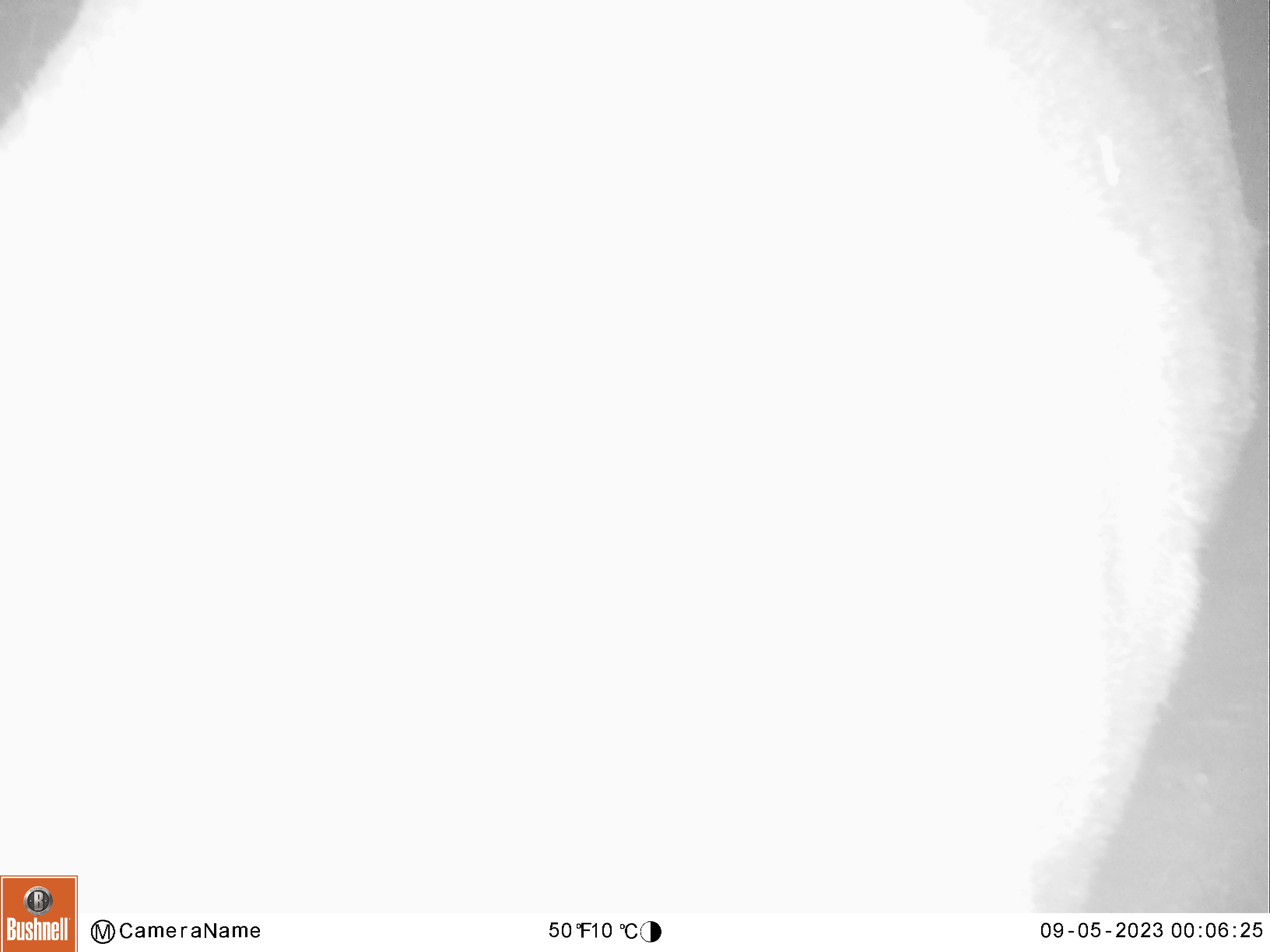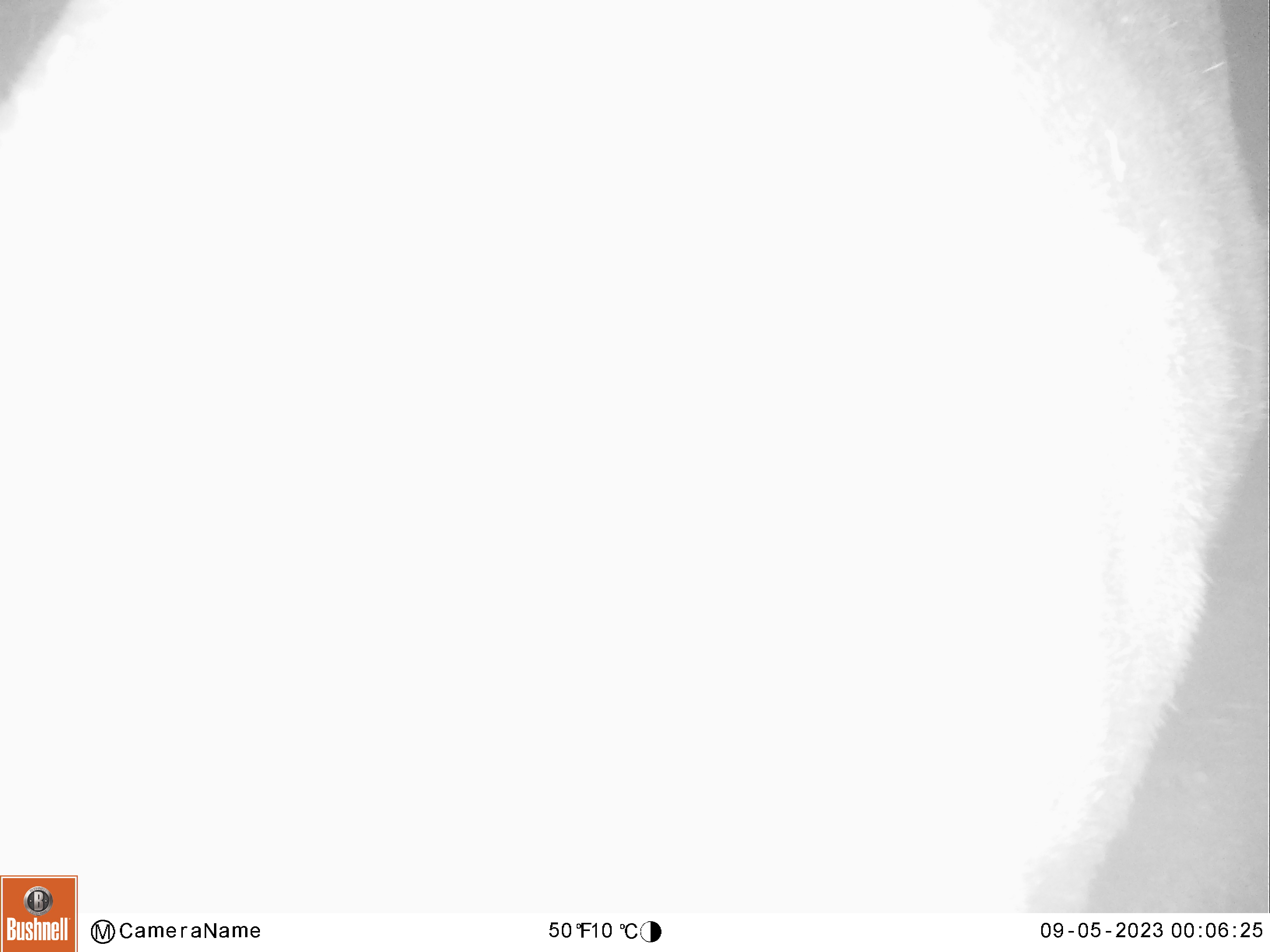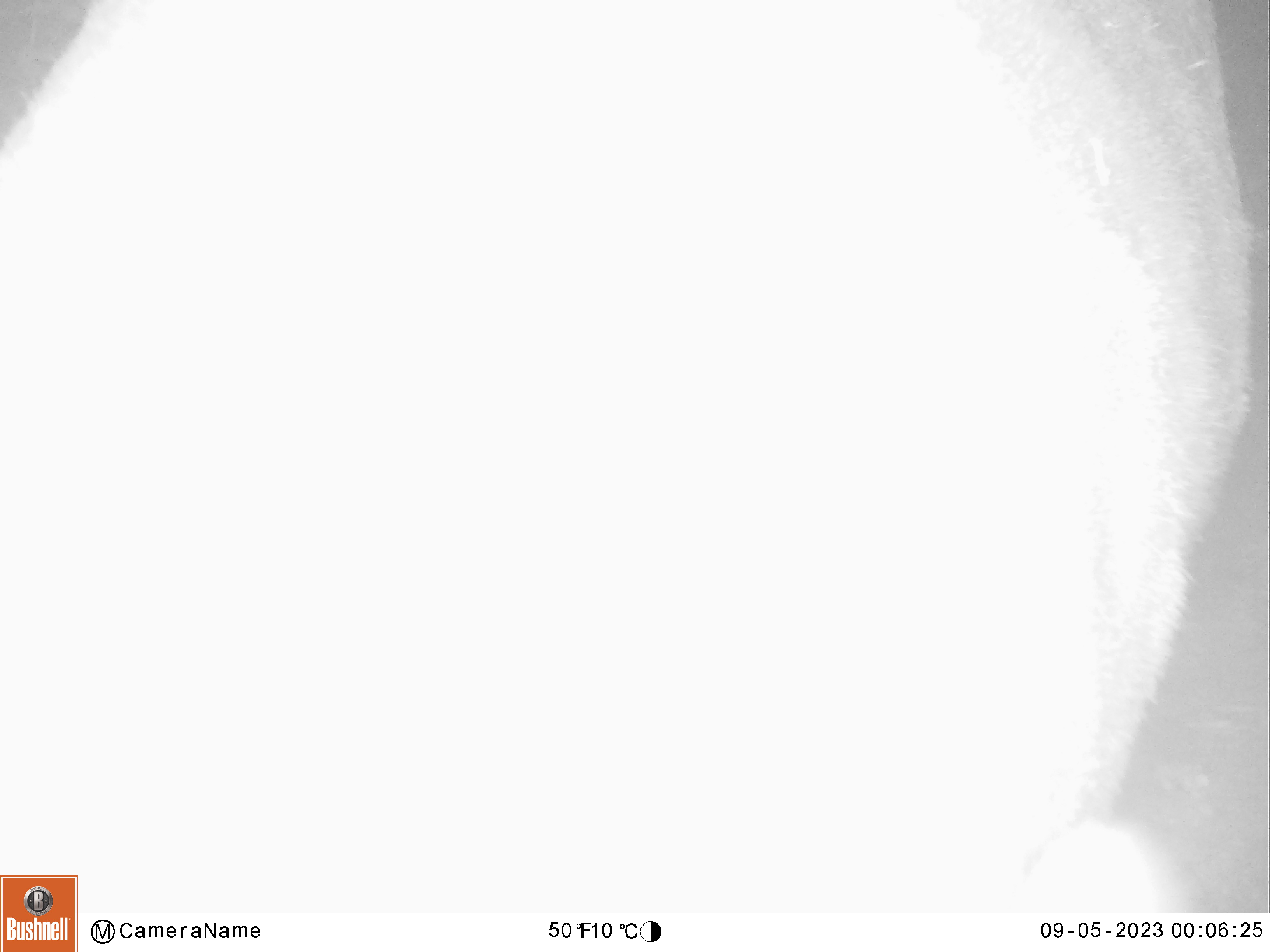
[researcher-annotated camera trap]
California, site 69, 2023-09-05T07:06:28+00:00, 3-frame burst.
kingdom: Animalia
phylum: Chordata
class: Mammalia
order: Artiodactyla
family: Cervidae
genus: Odocoileus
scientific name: Odocoileus hemionus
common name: mule deer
Mule deer (Odocoileus hemionus).